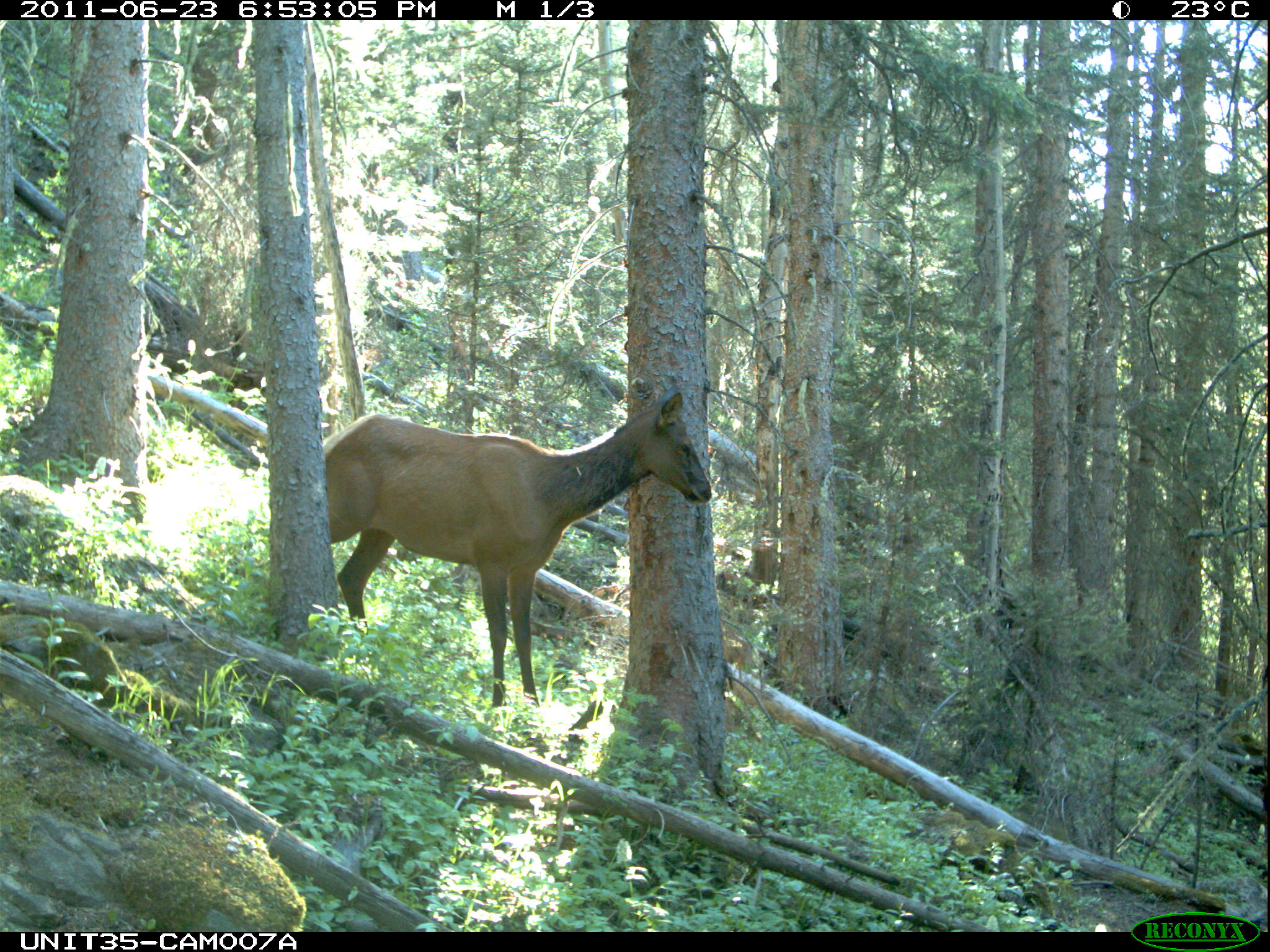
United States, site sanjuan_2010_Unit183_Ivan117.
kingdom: Animalia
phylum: Chordata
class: Mammalia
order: Artiodactyla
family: Cervidae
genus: Cervus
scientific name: Cervus elaphus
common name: red deer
Cervus elaphus (red deer).